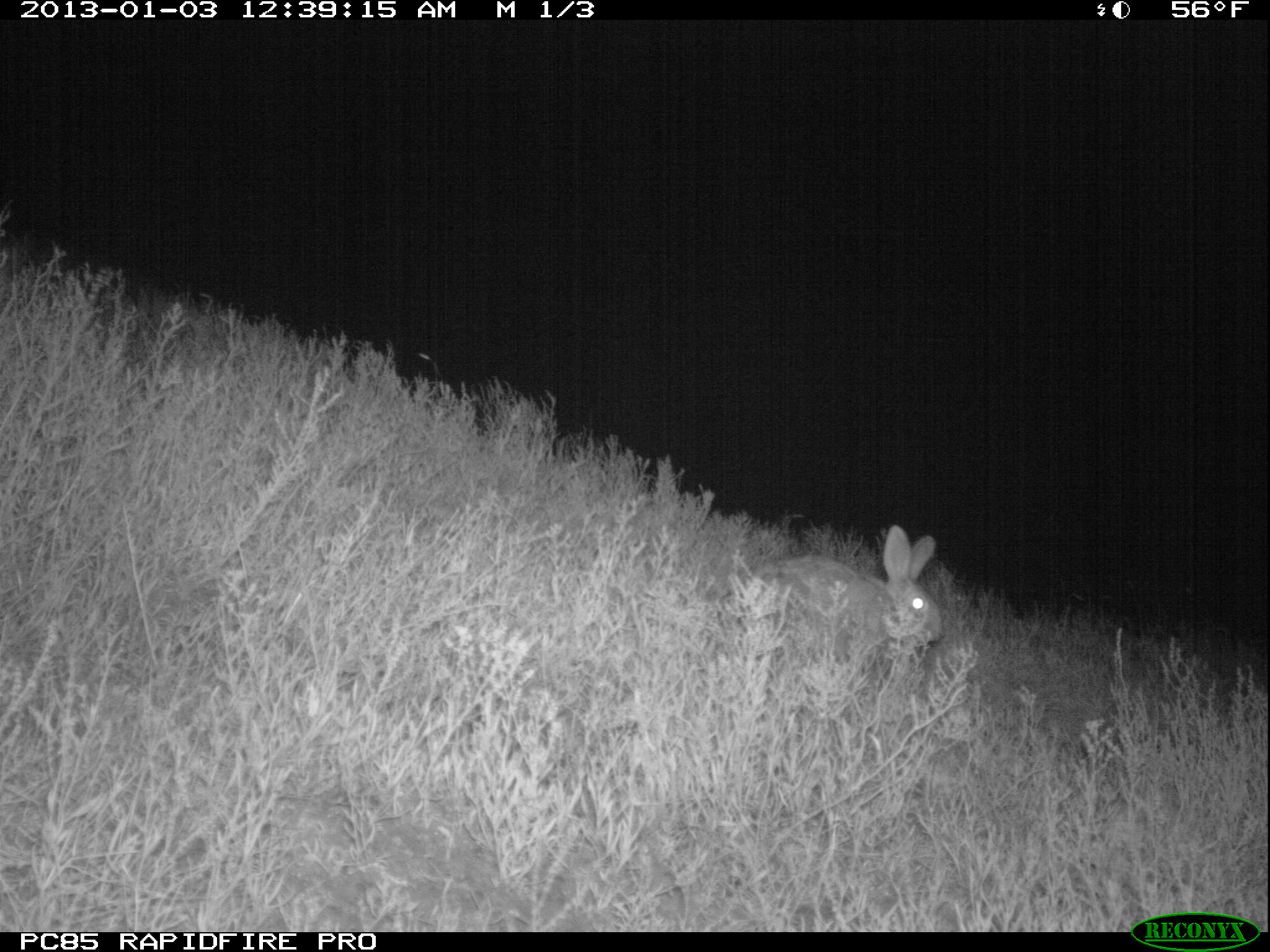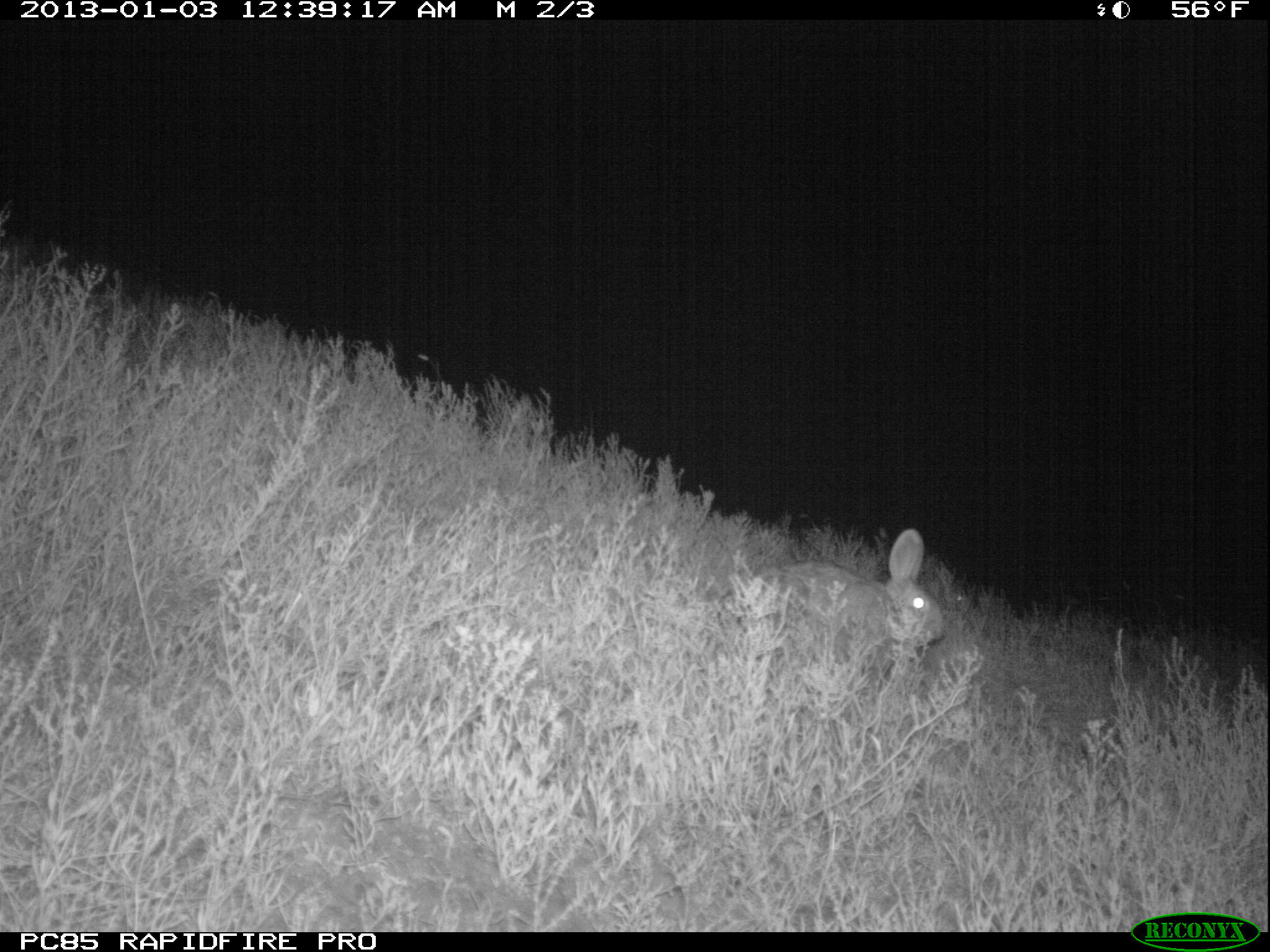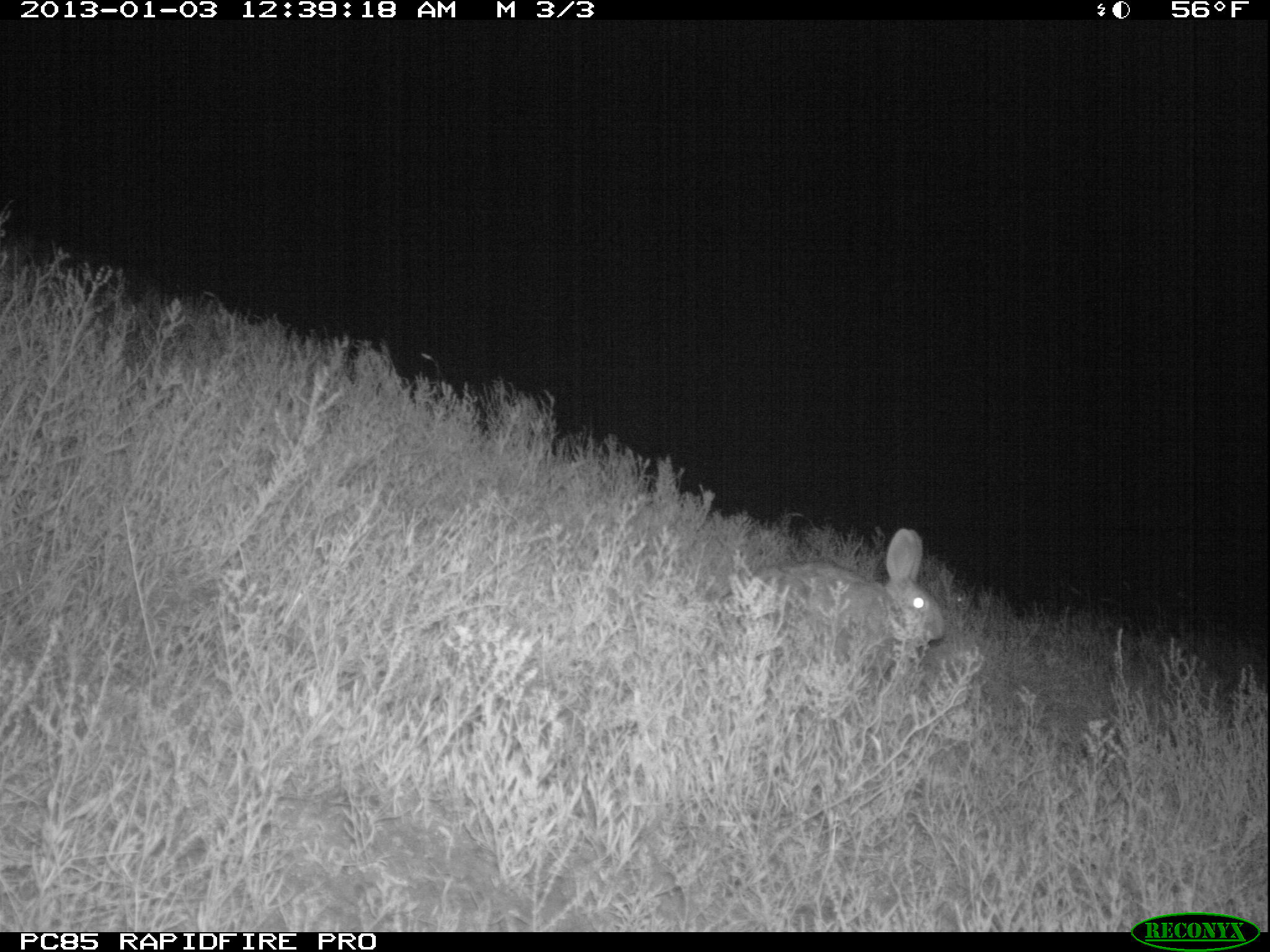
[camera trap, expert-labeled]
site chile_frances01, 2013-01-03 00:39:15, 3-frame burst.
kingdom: Animalia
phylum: Chordata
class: Mammalia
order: Lagomorpha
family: Leporidae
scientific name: Leporidae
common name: rabbits and hares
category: rabbit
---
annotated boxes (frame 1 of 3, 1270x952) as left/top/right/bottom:
rabbit: 749/528/943/686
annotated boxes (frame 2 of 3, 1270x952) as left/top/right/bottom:
rabbit: 772/529/946/690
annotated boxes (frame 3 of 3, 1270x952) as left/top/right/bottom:
rabbit: 755/529/947/690